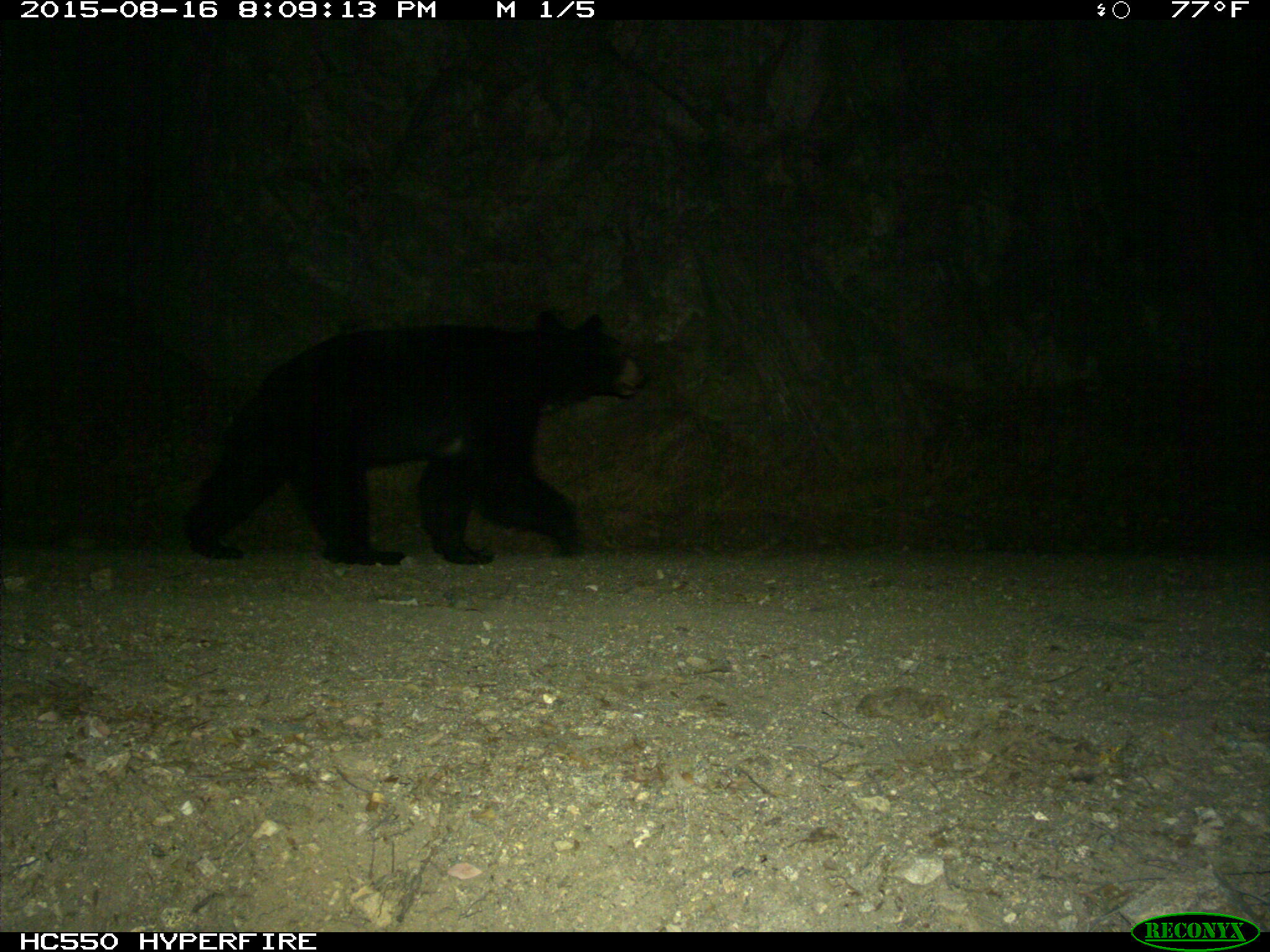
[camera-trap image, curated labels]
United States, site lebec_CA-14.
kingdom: Animalia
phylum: Chordata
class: Mammalia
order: Carnivora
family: Ursidae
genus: Ursus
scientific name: Ursus americanus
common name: american black bear